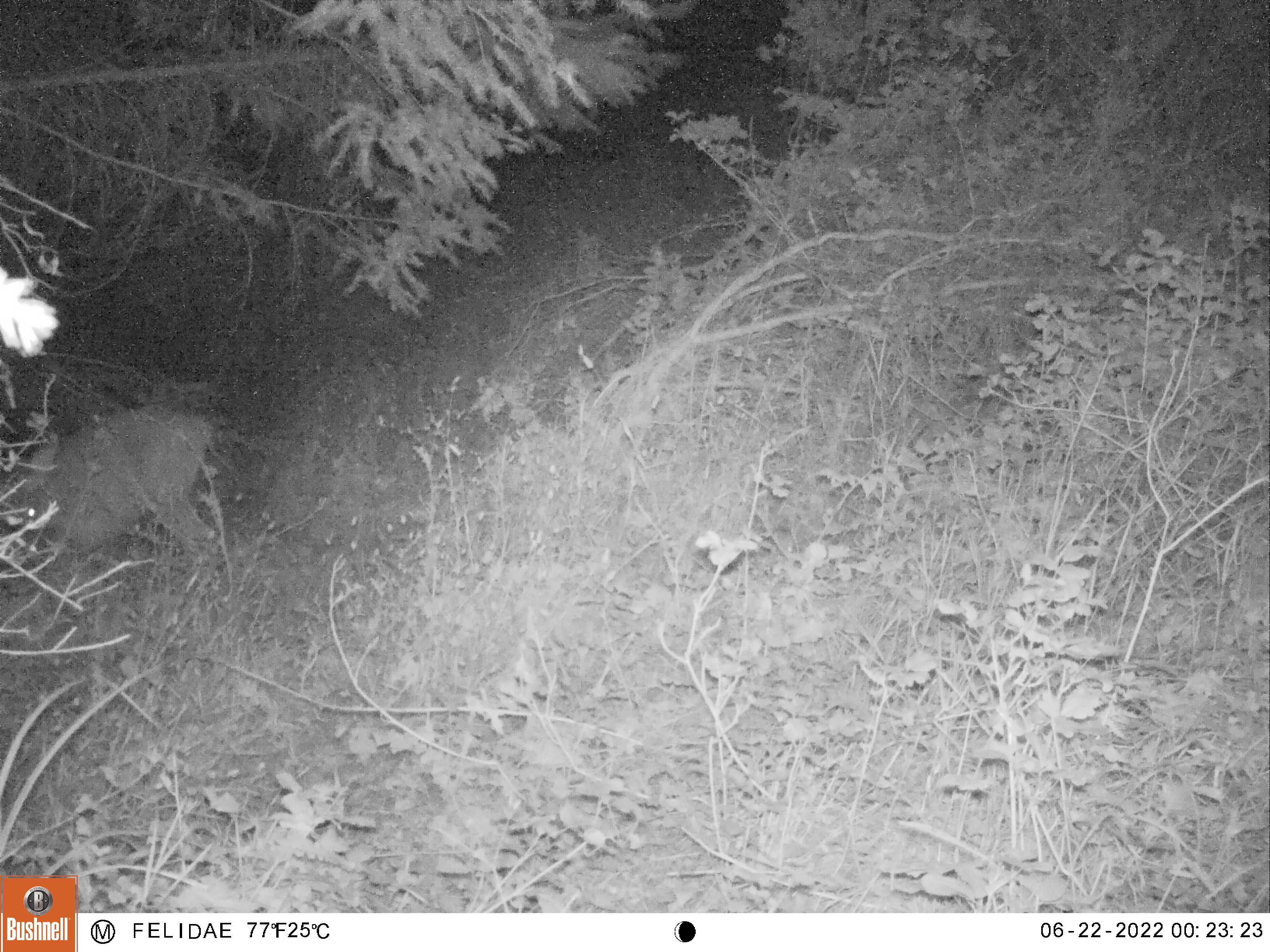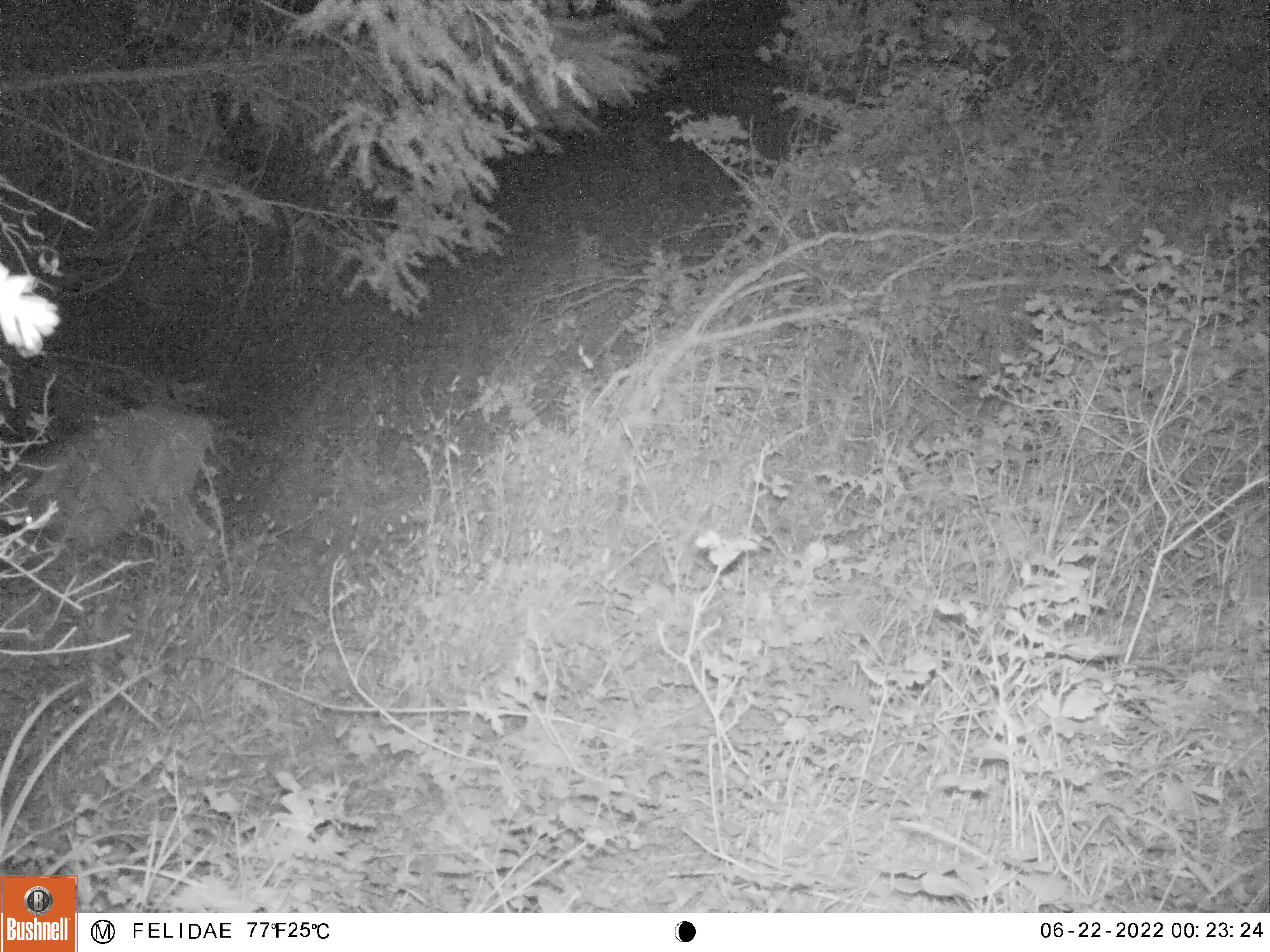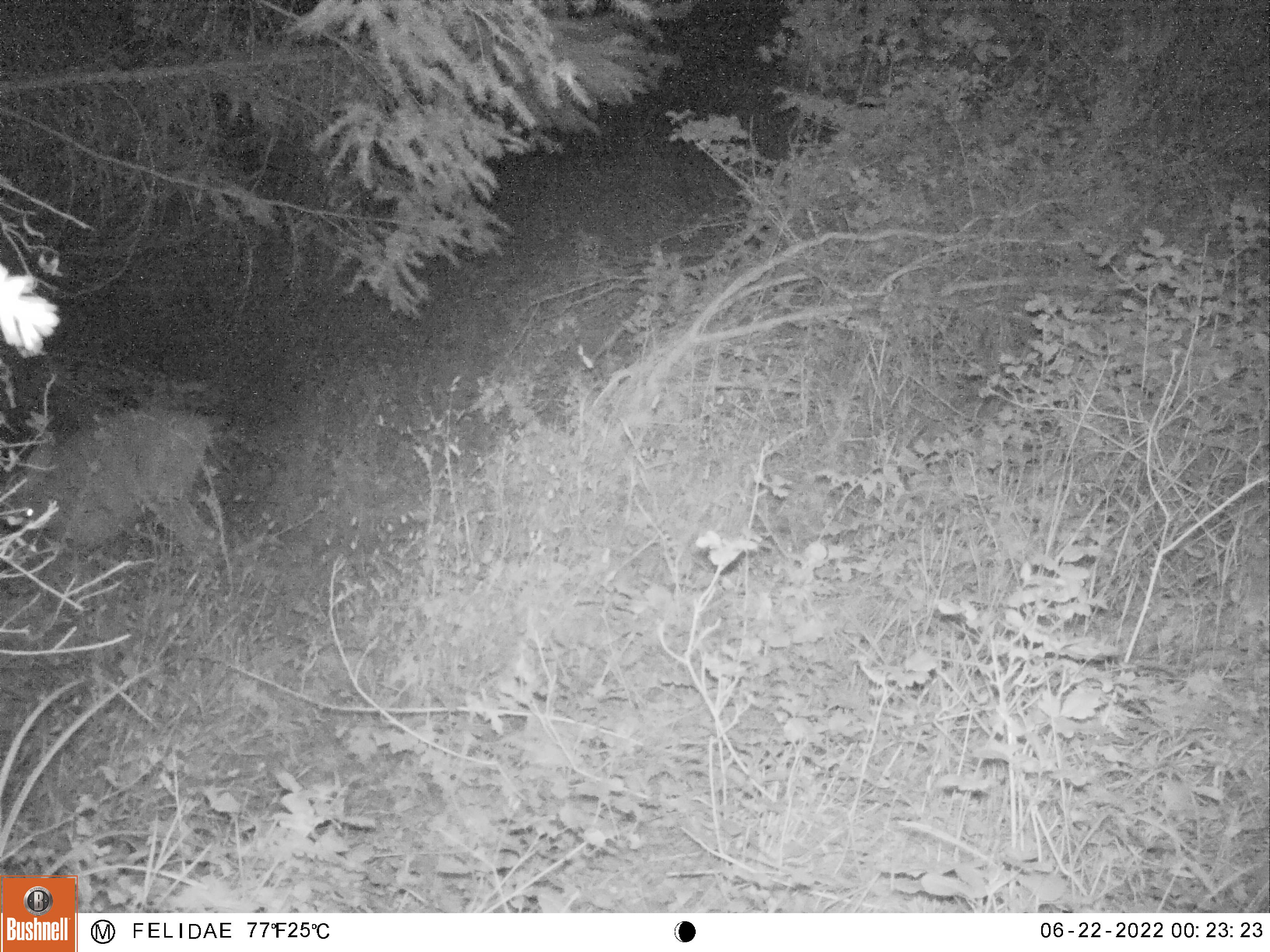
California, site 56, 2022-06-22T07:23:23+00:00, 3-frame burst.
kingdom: Animalia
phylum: Chordata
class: Mammalia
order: Artiodactyla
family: Cervidae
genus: Odocoileus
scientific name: Odocoileus hemionus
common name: mule deer